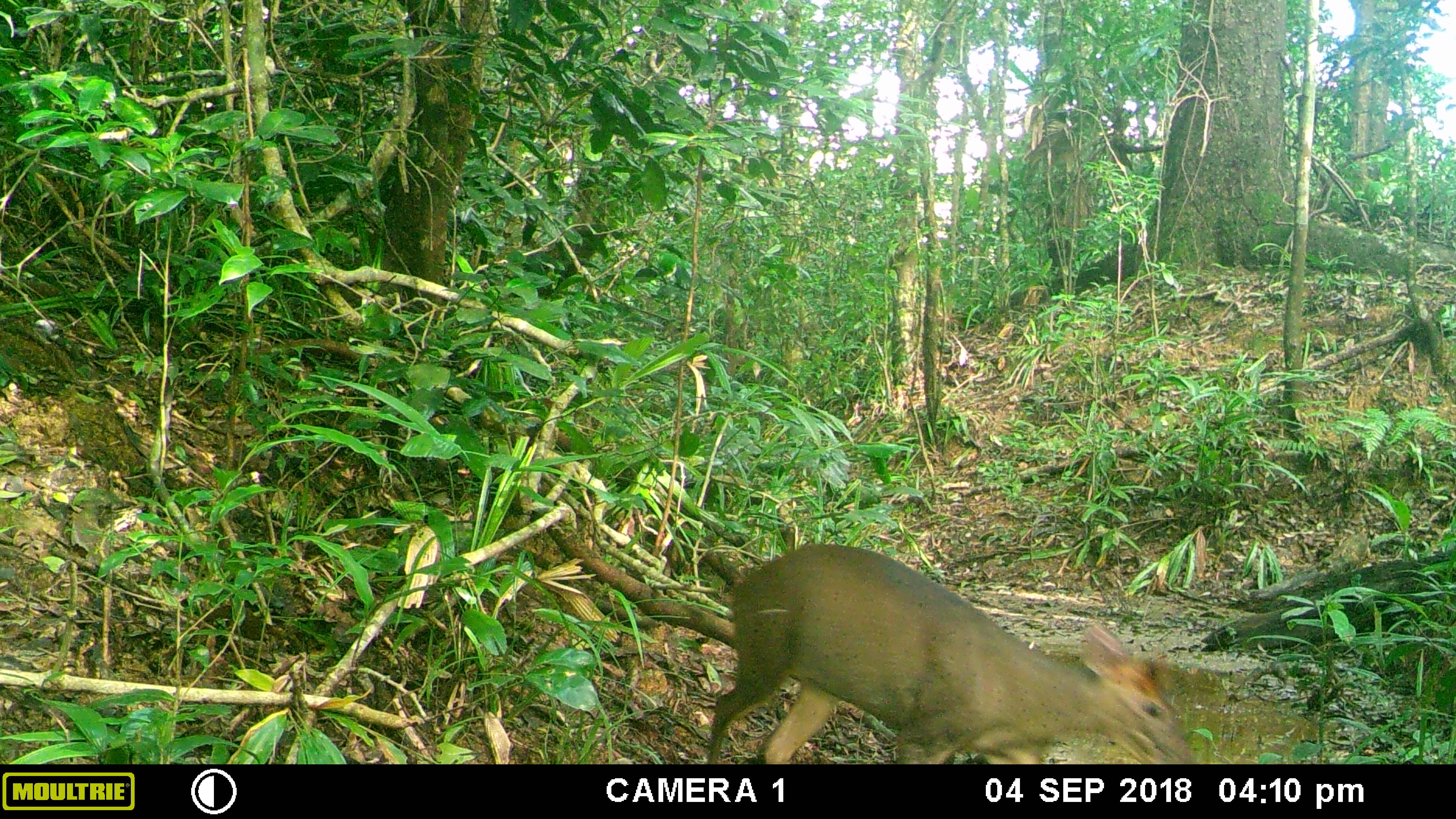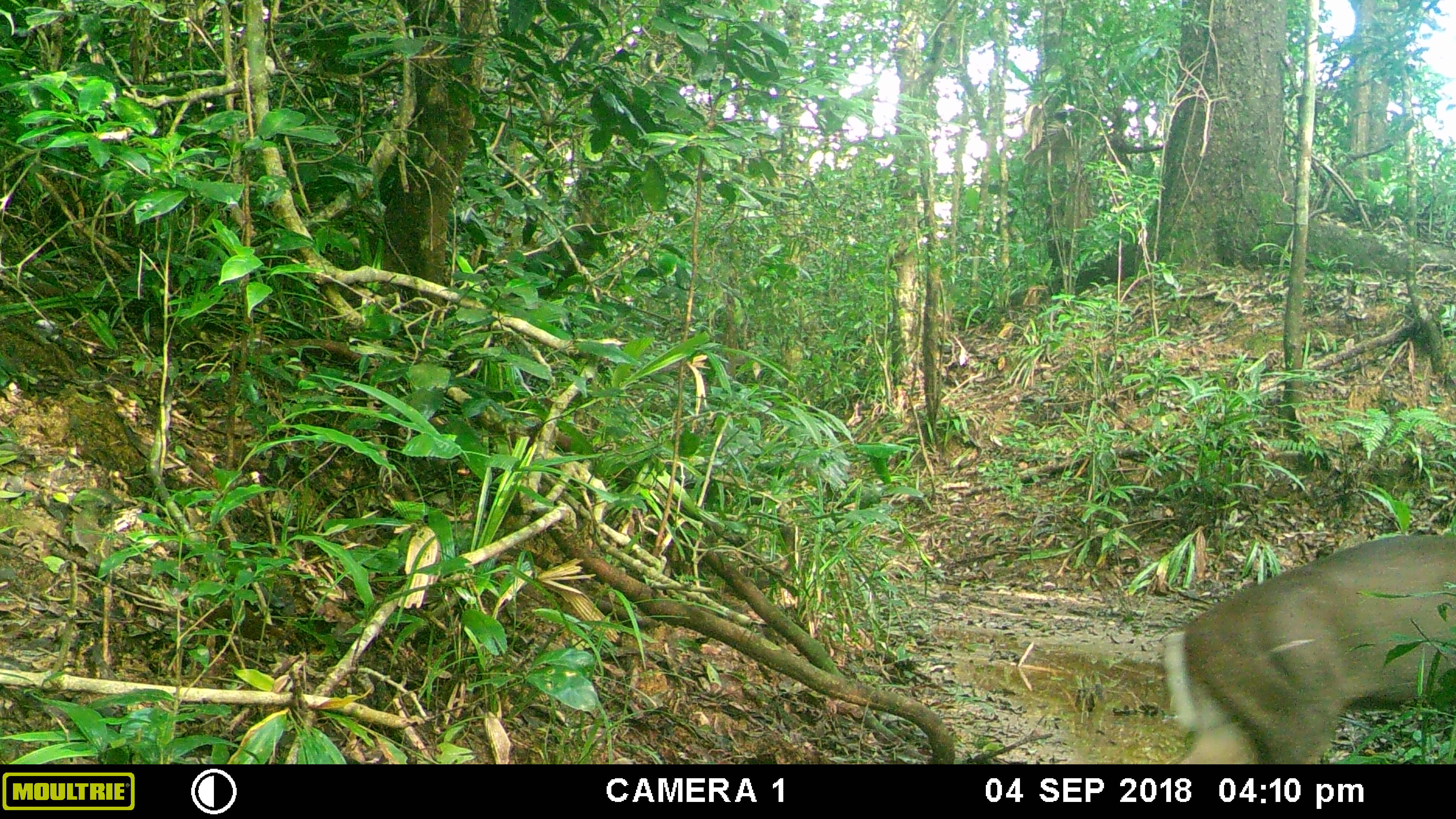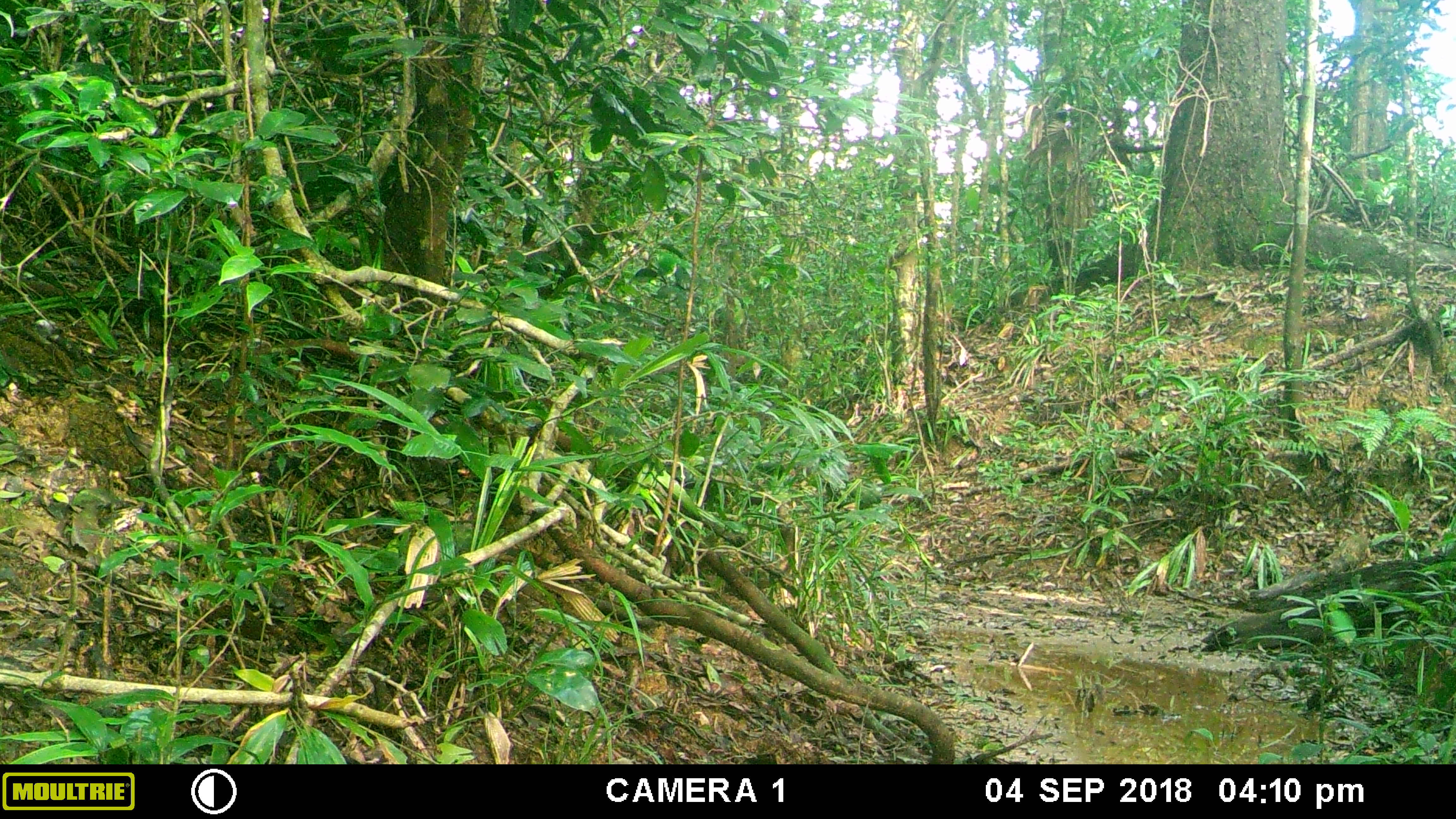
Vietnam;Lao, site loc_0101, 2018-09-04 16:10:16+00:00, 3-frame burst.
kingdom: Animalia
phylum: Chordata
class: Mammalia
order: Artiodactyla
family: Cervidae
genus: Muntiacus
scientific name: Muntiacus rooseveltorum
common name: roosevelt's muntjac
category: roosevelts muntjac group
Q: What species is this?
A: Roosevelts muntjac group (roosevelt's muntjac) (Muntiacus rooseveltorum).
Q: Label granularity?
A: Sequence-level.